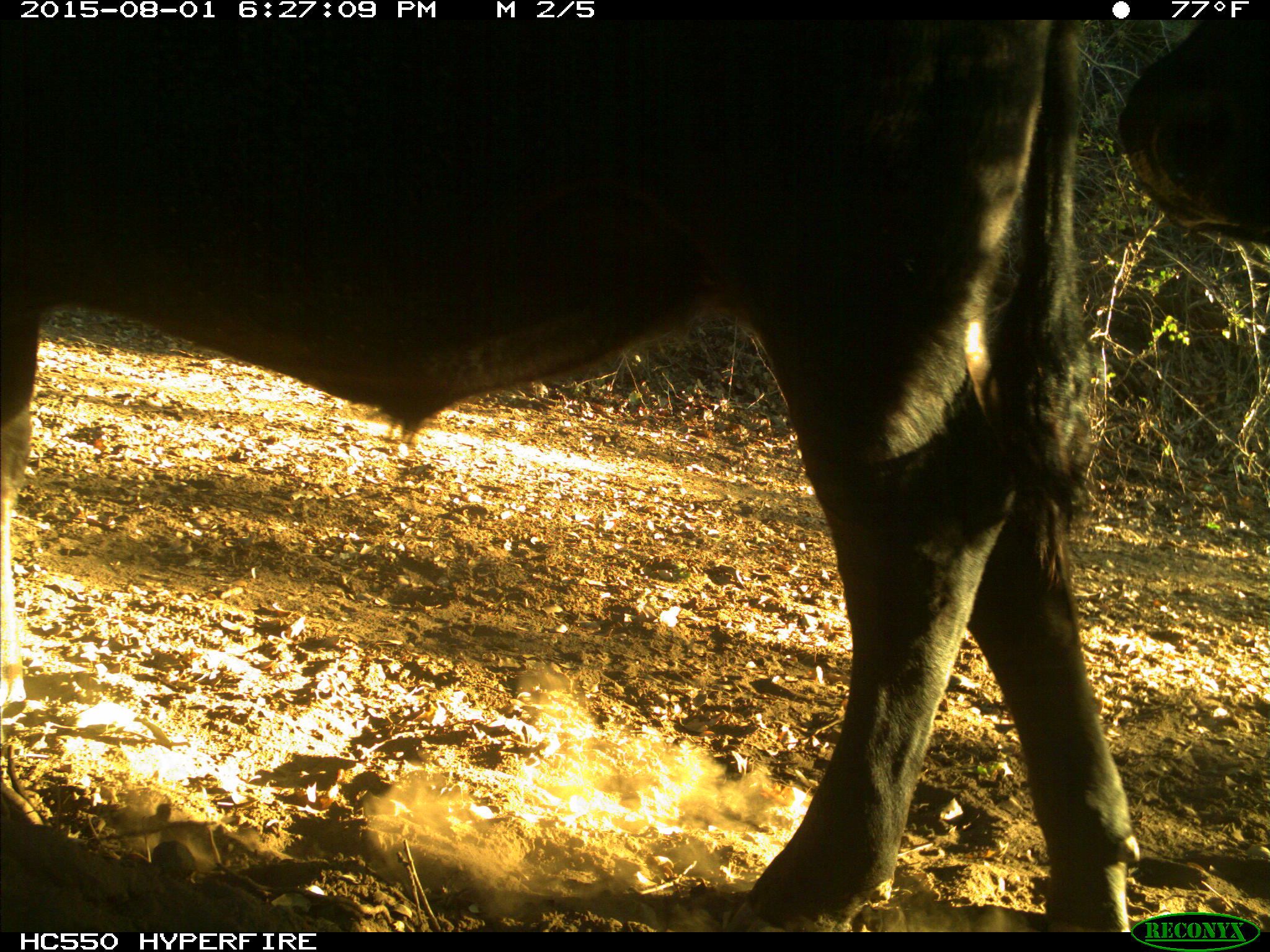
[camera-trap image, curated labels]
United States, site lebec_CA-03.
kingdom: Animalia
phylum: Chordata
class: Mammalia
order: Artiodactyla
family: Bovidae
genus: Bos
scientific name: Bos taurus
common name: domestic cow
Bos taurus (domestic cow).